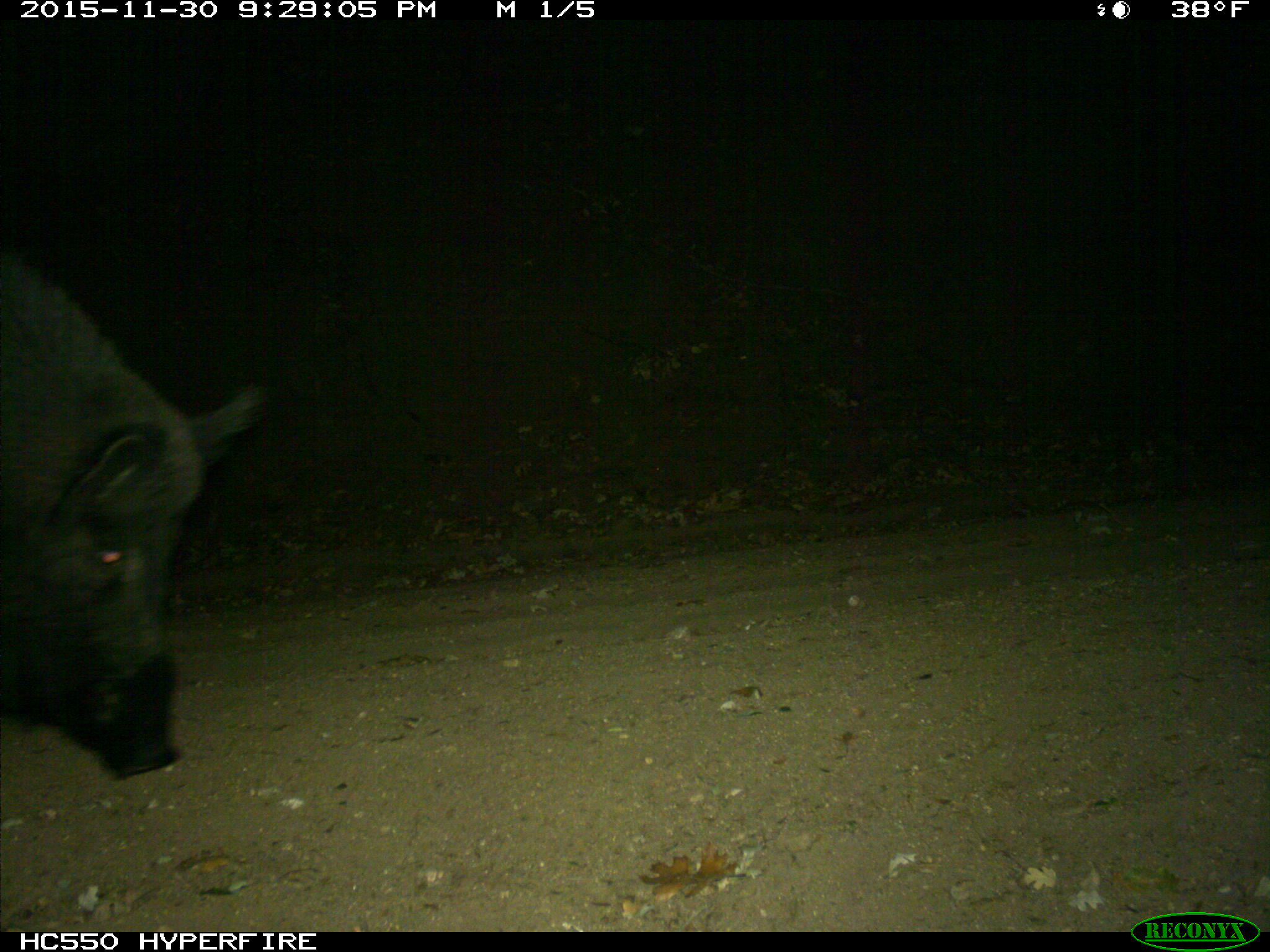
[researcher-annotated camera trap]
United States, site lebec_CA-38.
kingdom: Animalia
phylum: Chordata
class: Mammalia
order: Artiodactyla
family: Suidae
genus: Sus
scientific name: Sus scrofa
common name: wild boar